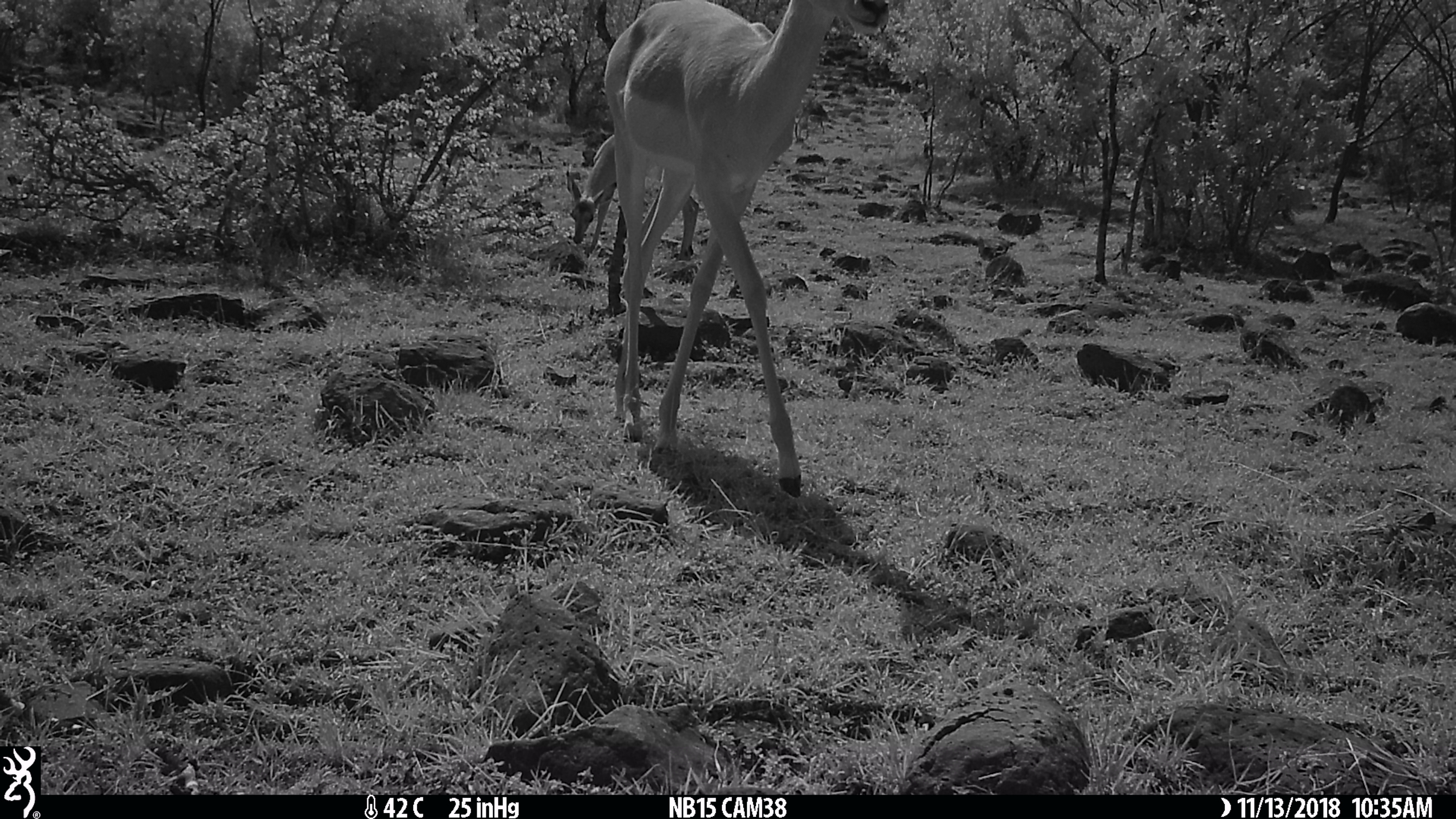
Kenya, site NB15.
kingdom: Animalia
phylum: Chordata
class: Mammalia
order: Artiodactyla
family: Bovidae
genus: Aepyceros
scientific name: Aepyceros melampus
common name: impala